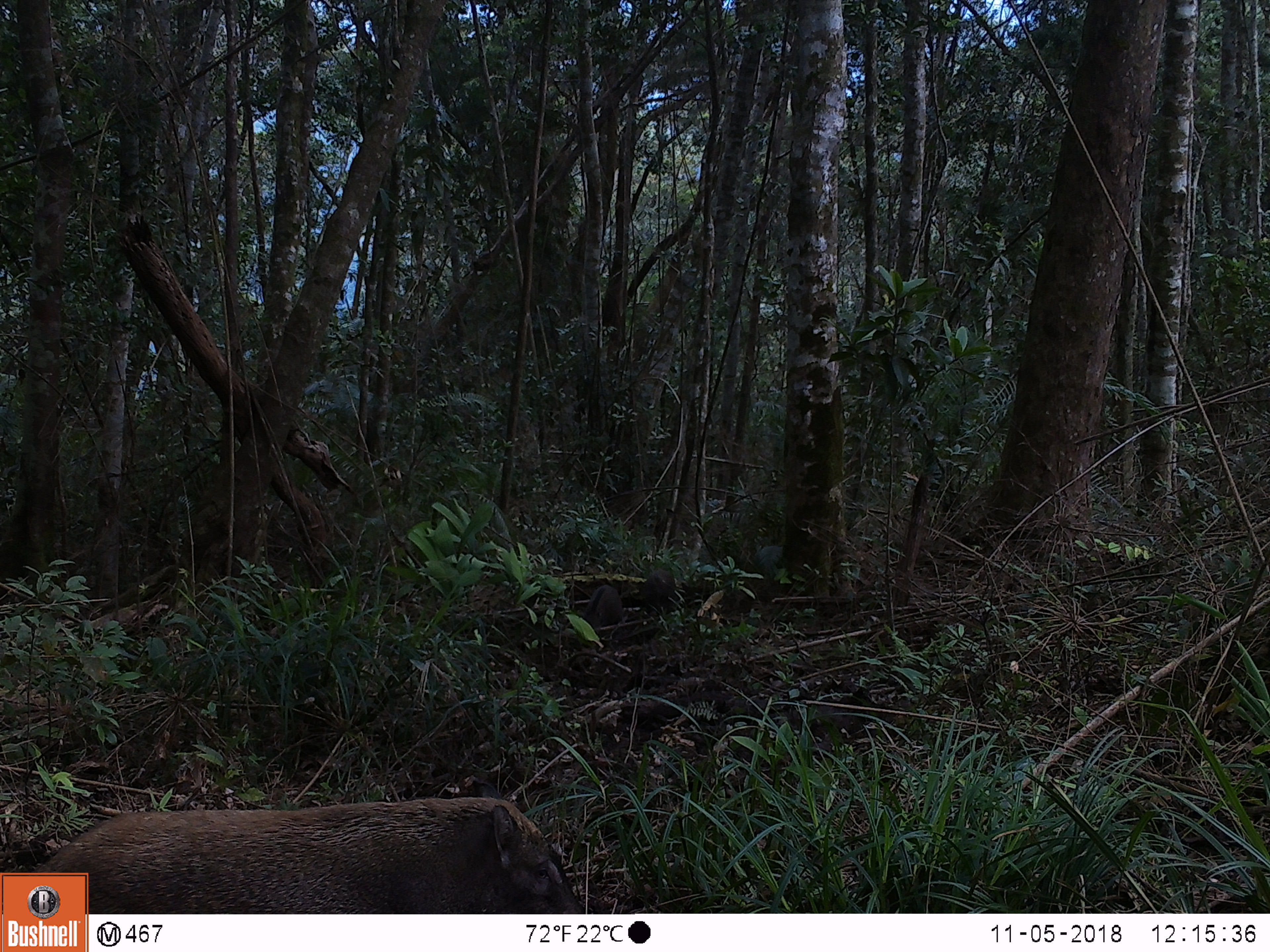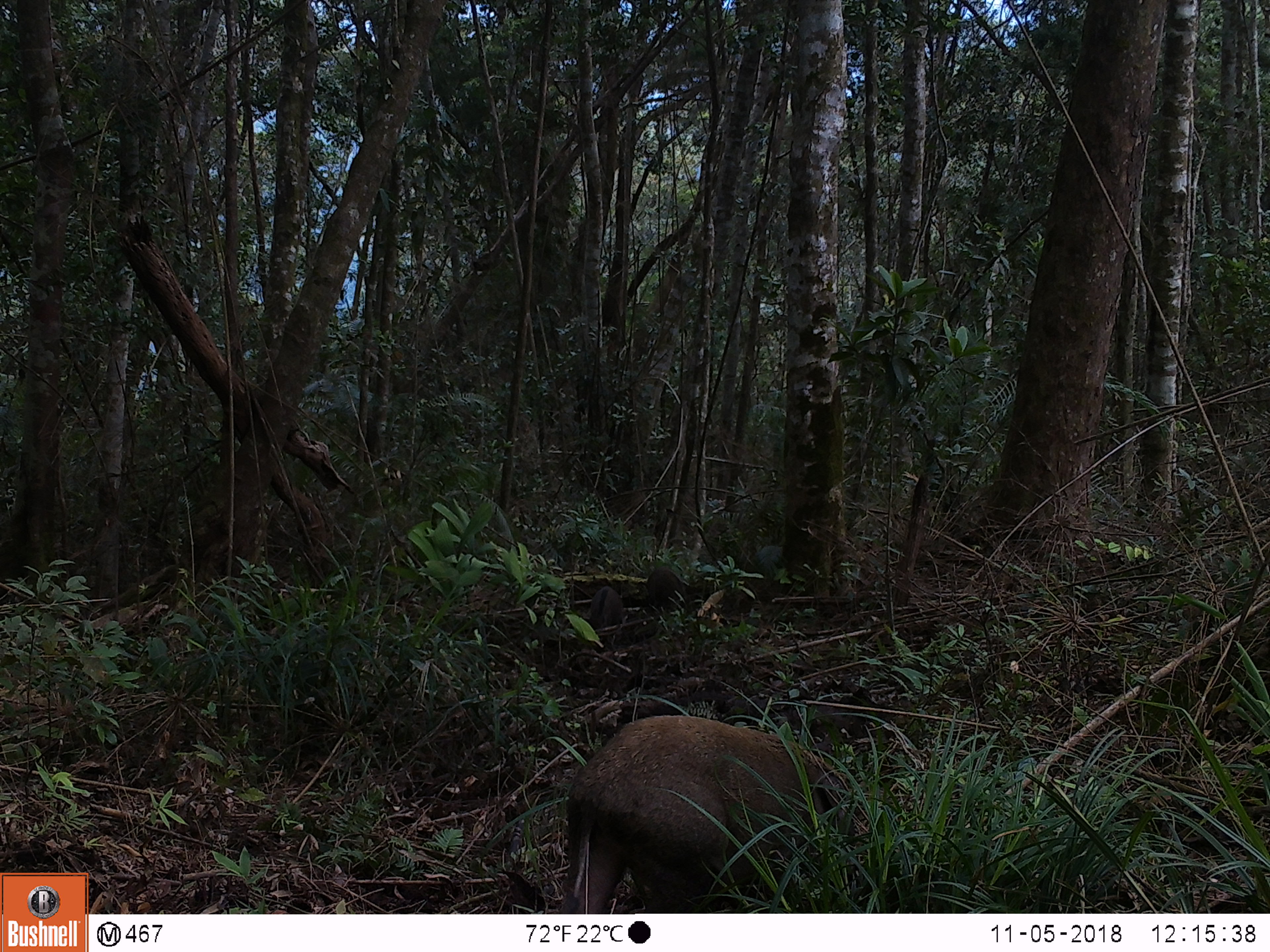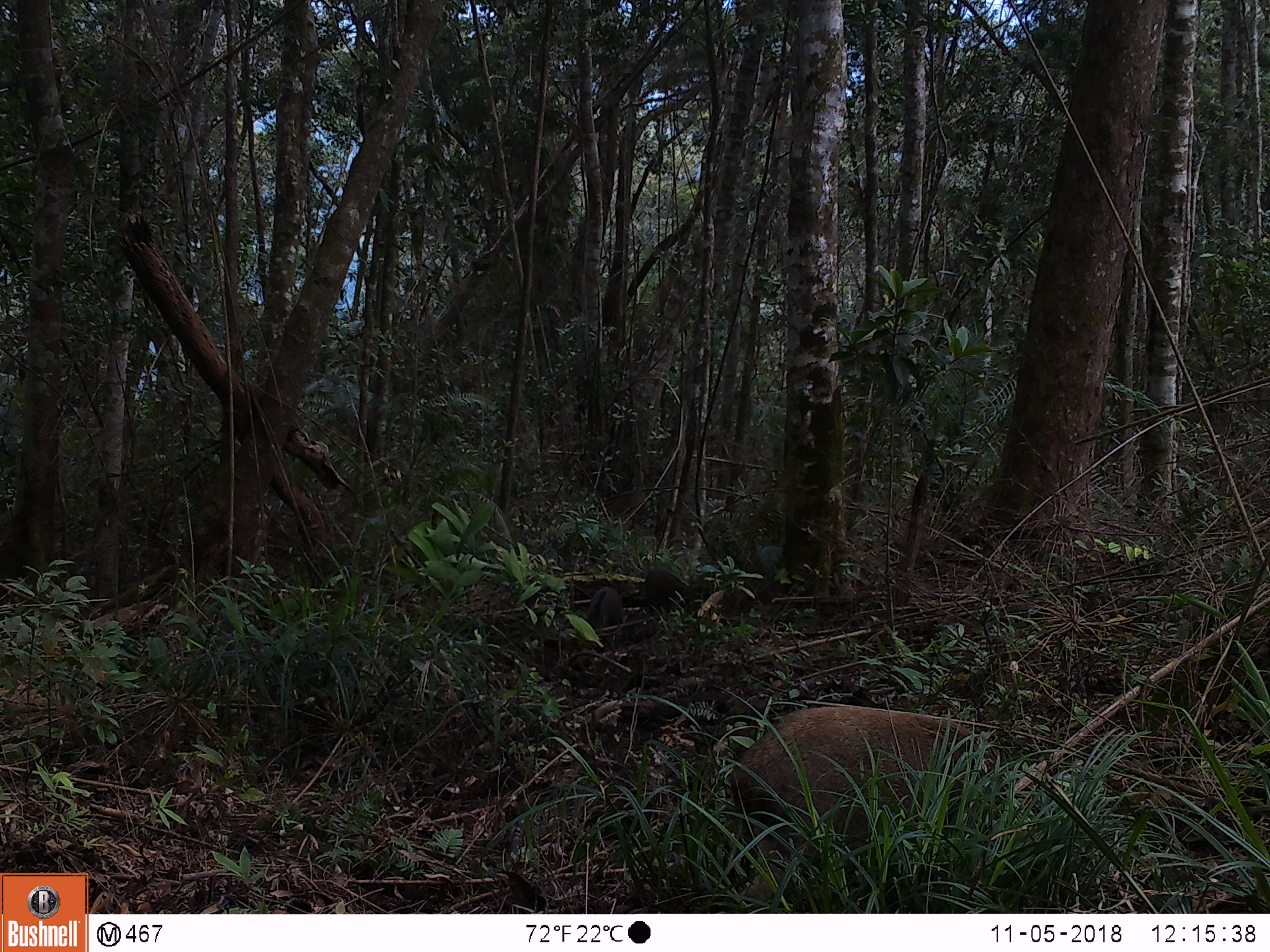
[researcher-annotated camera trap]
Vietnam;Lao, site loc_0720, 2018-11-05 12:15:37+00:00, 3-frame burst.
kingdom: Animalia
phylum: Chordata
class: Mammalia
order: Artiodactyla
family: Suidae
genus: Sus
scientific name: Sus scrofa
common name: eurasian wild pig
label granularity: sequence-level